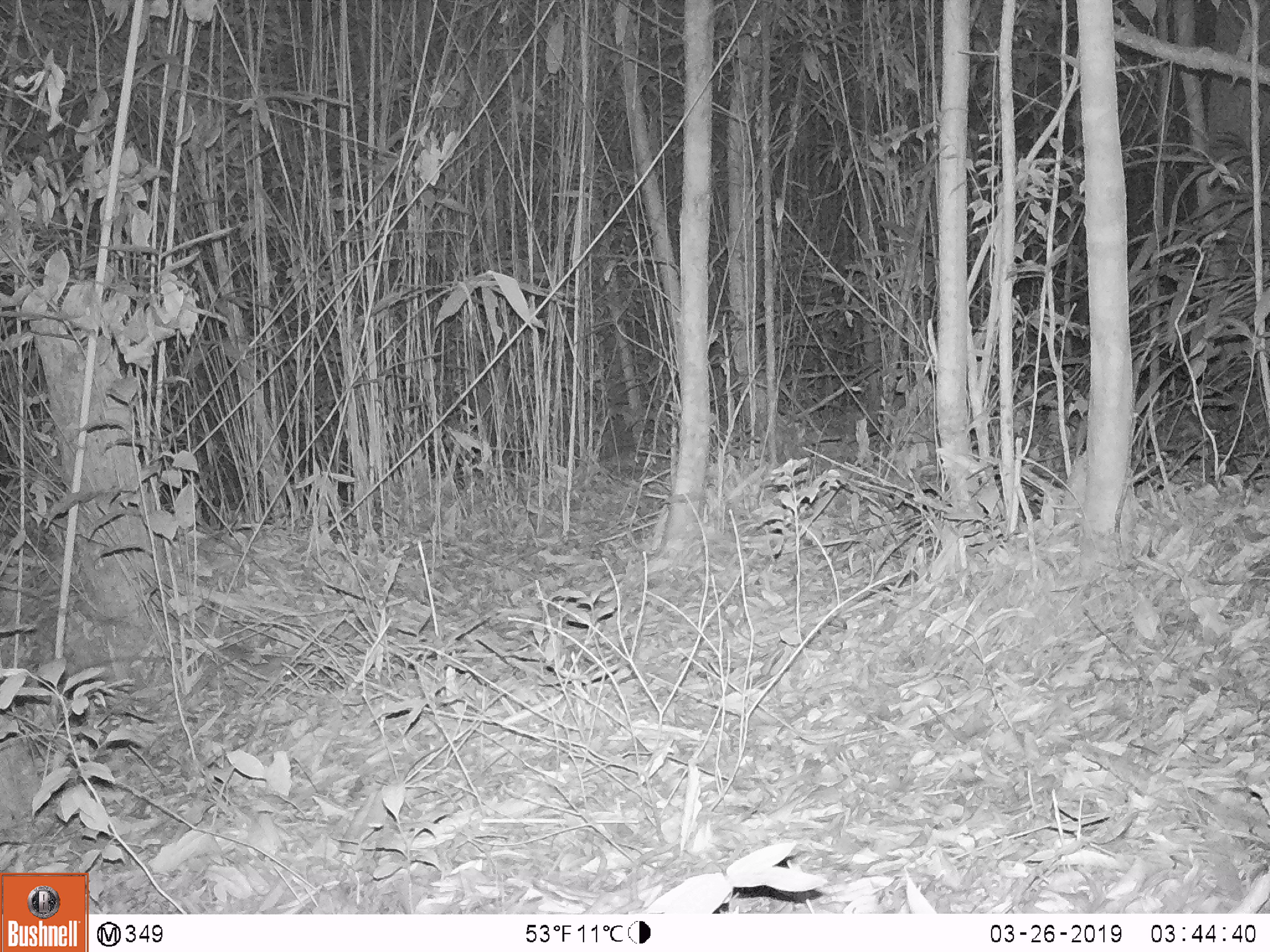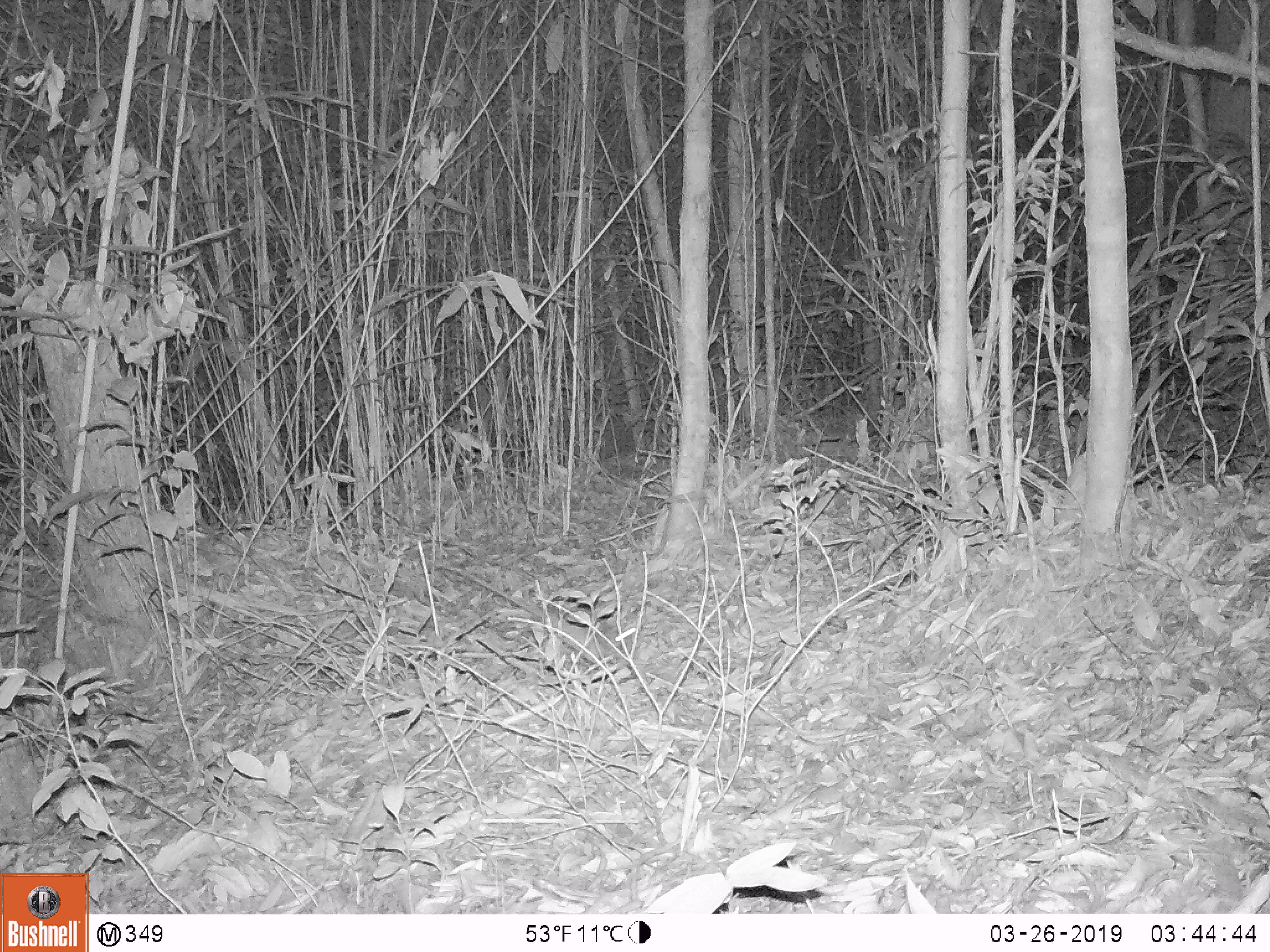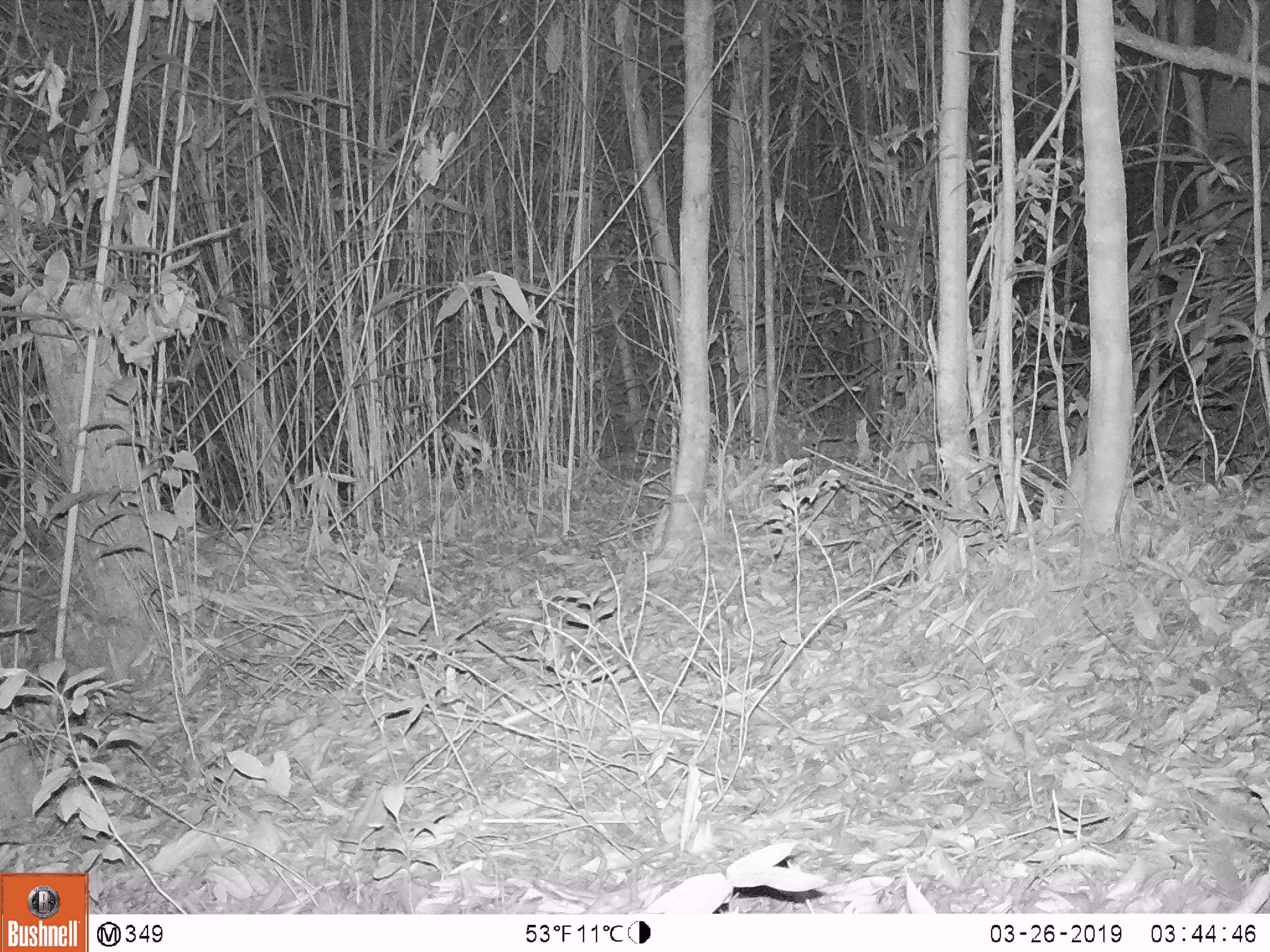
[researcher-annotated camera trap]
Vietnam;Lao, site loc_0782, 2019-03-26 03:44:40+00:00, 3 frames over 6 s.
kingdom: Animalia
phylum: Chordata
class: Mammalia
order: Rodentia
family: Muridae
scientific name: Muridae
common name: old-world mice and rats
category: unidentified murid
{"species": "unidentified murid (old-world mice and rats) (Muridae)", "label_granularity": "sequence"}